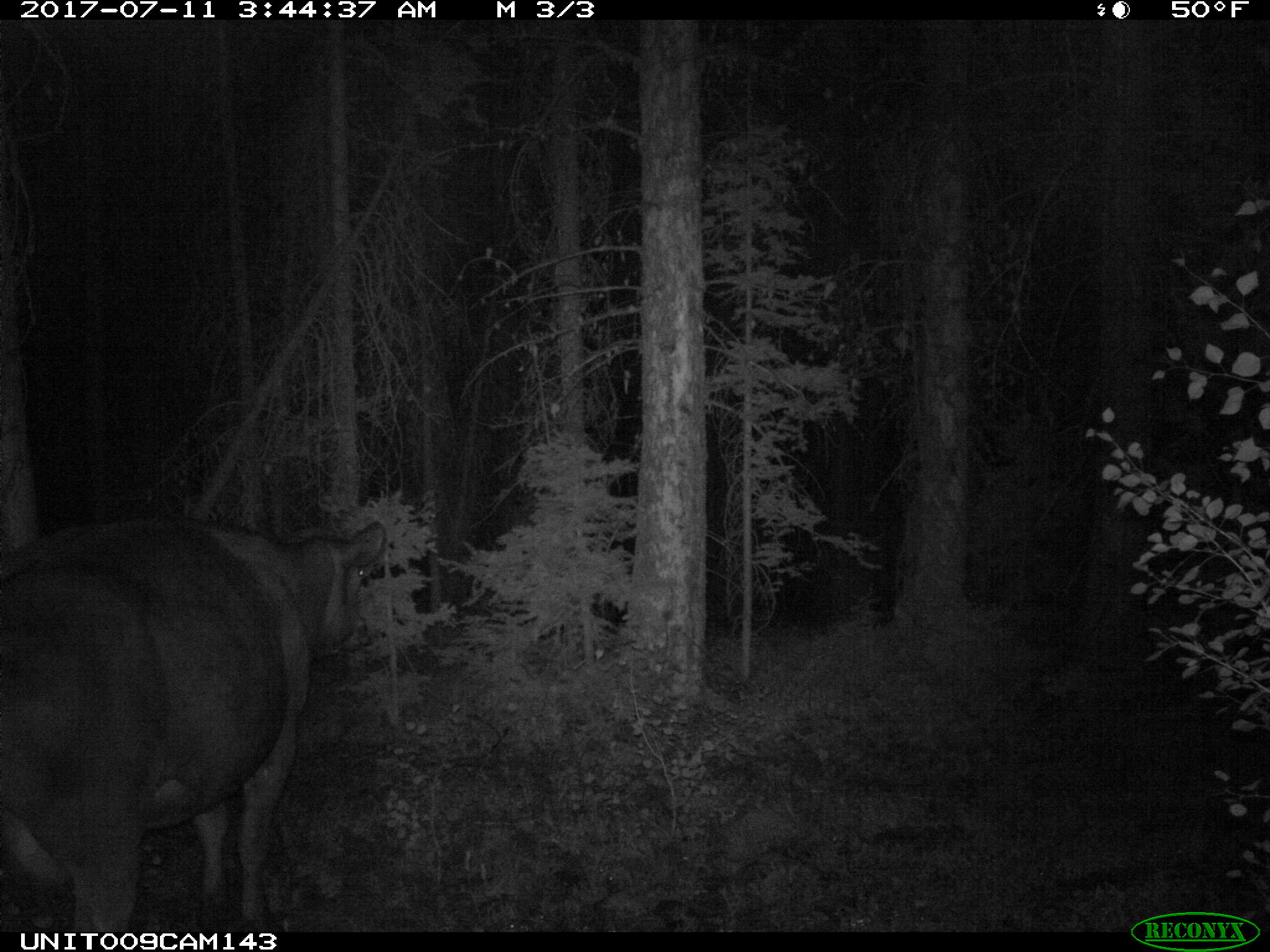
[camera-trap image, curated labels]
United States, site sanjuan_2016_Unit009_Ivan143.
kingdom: Animalia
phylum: Chordata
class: Mammalia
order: Artiodactyla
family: Bovidae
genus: Bos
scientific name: Bos taurus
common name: domestic cow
Bos taurus (domestic cow).